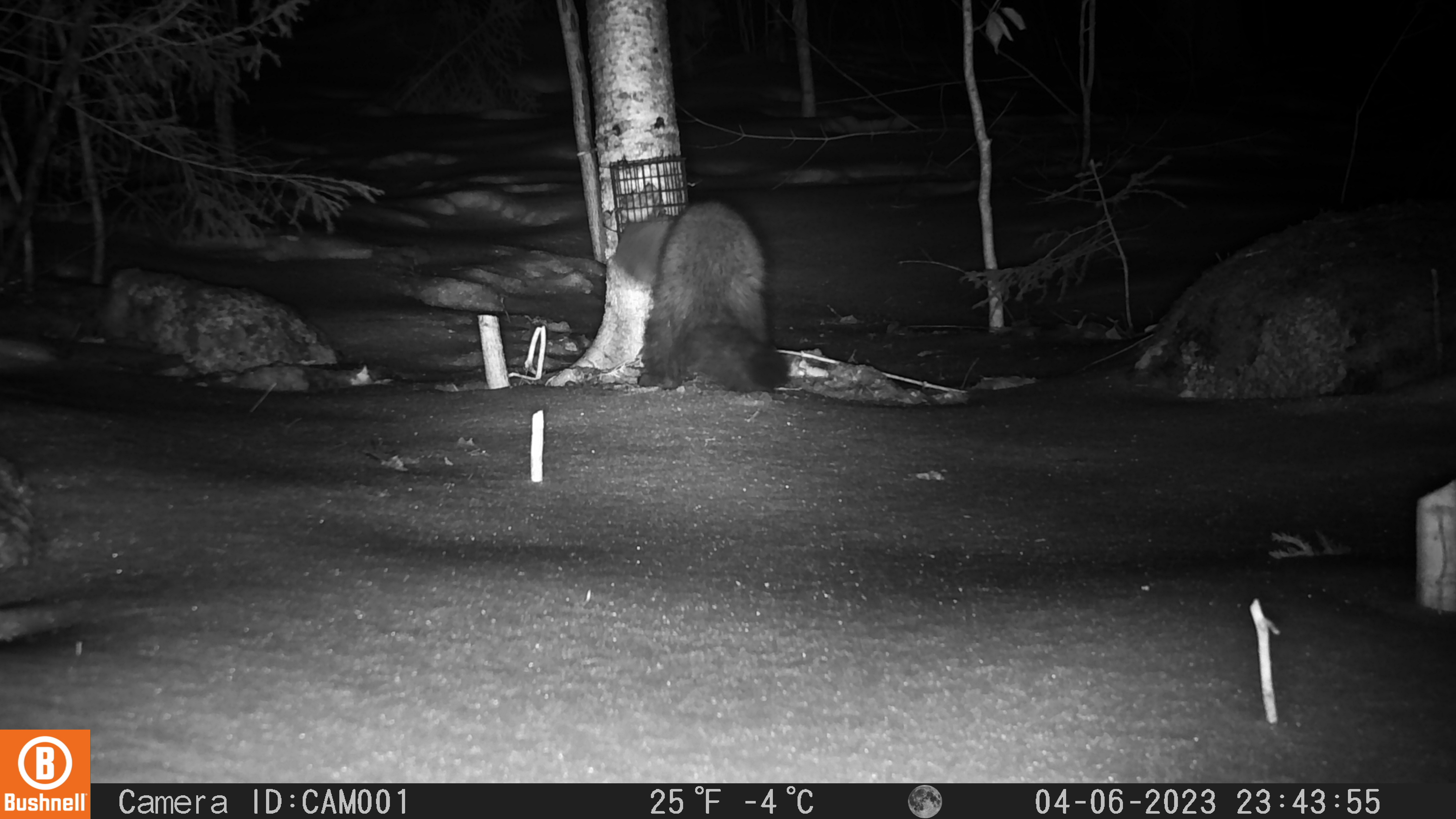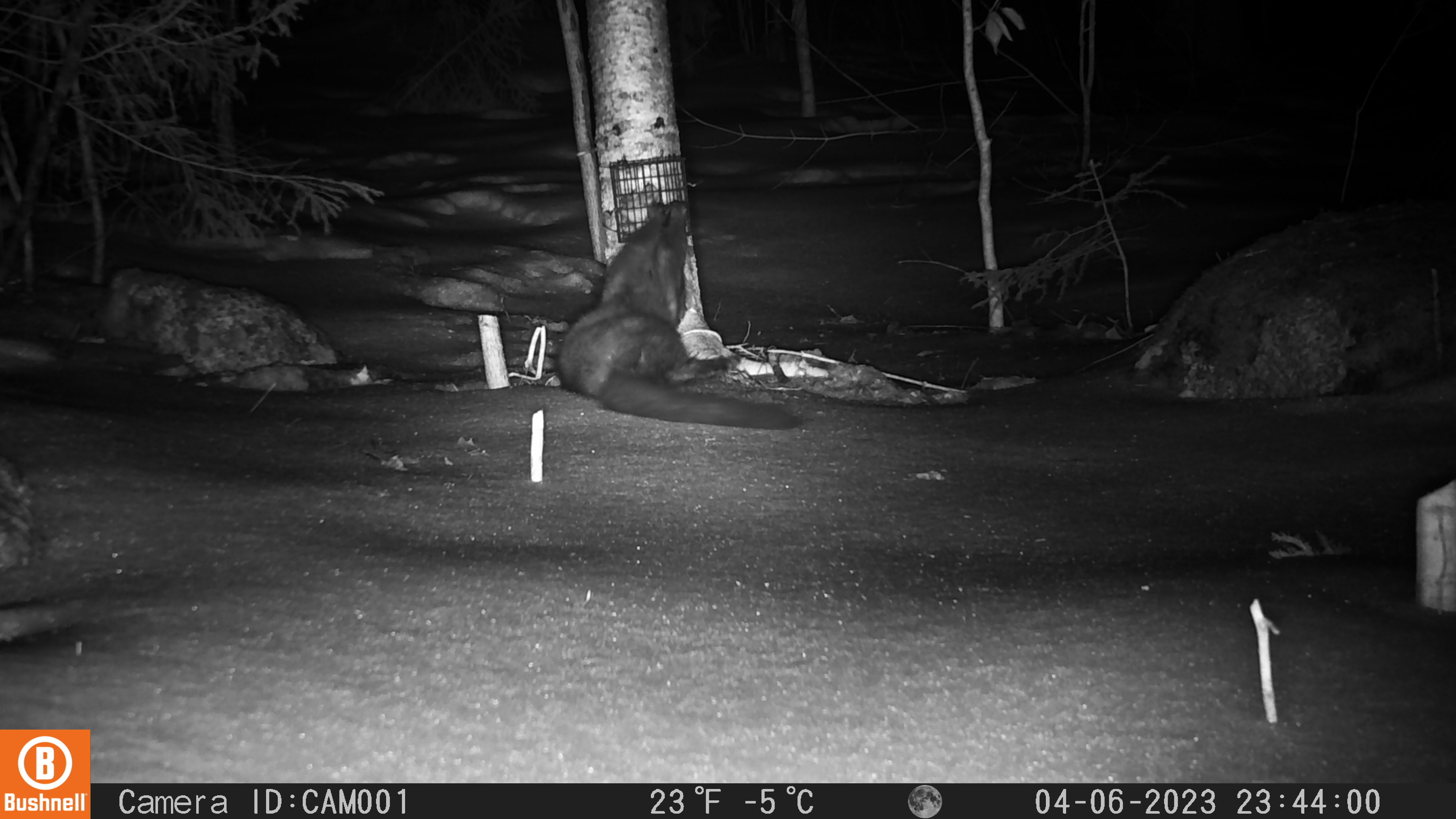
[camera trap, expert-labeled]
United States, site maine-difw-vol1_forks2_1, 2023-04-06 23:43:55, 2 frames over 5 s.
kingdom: Animalia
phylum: Chordata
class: Mammalia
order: Carnivora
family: Mustelidae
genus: Pekania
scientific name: Pekania pennanti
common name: fisher